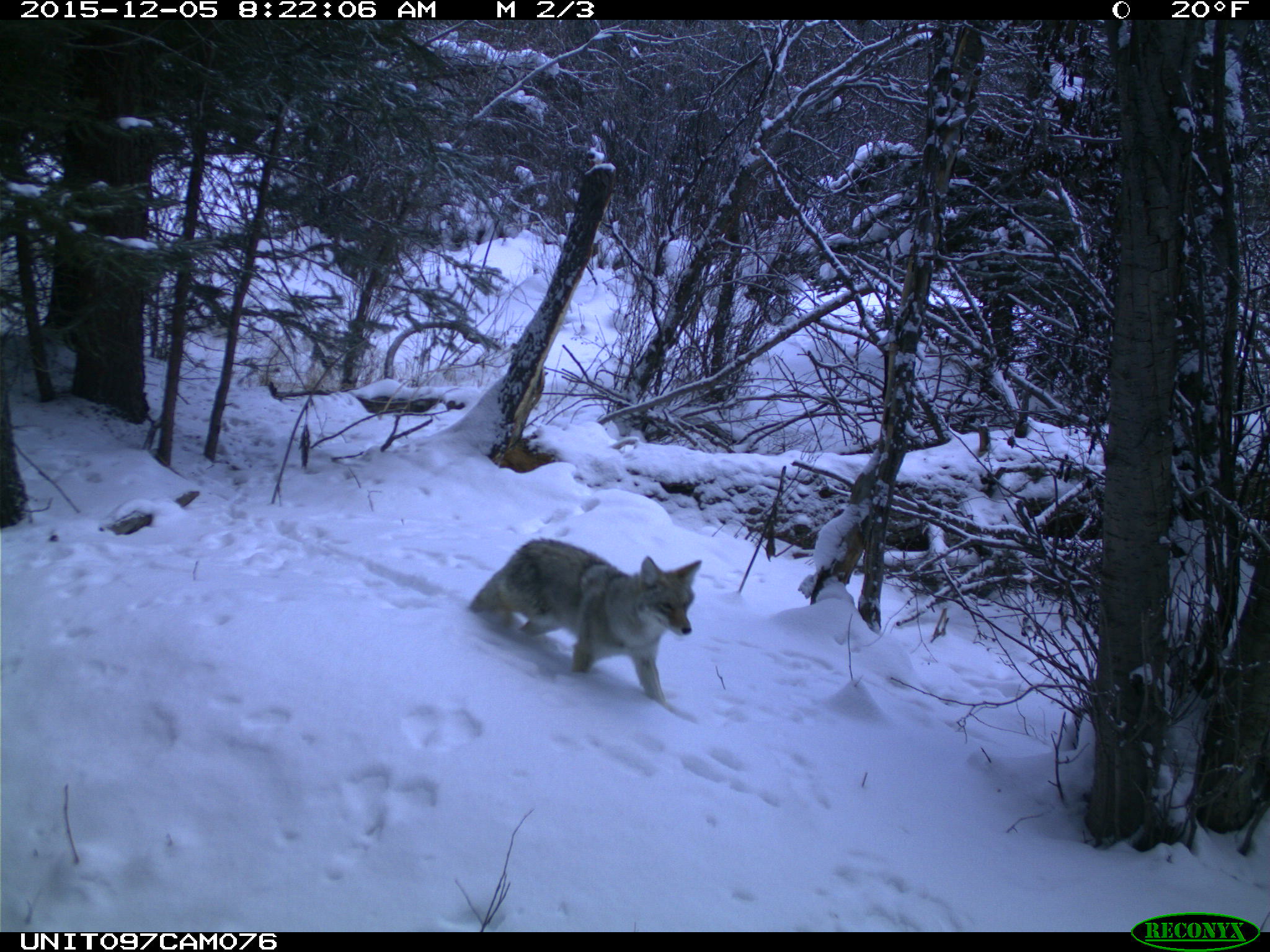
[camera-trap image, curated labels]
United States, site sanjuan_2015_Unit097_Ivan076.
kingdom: Animalia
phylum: Chordata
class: Mammalia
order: Carnivora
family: Canidae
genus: Canis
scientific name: Canis latrans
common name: coyote